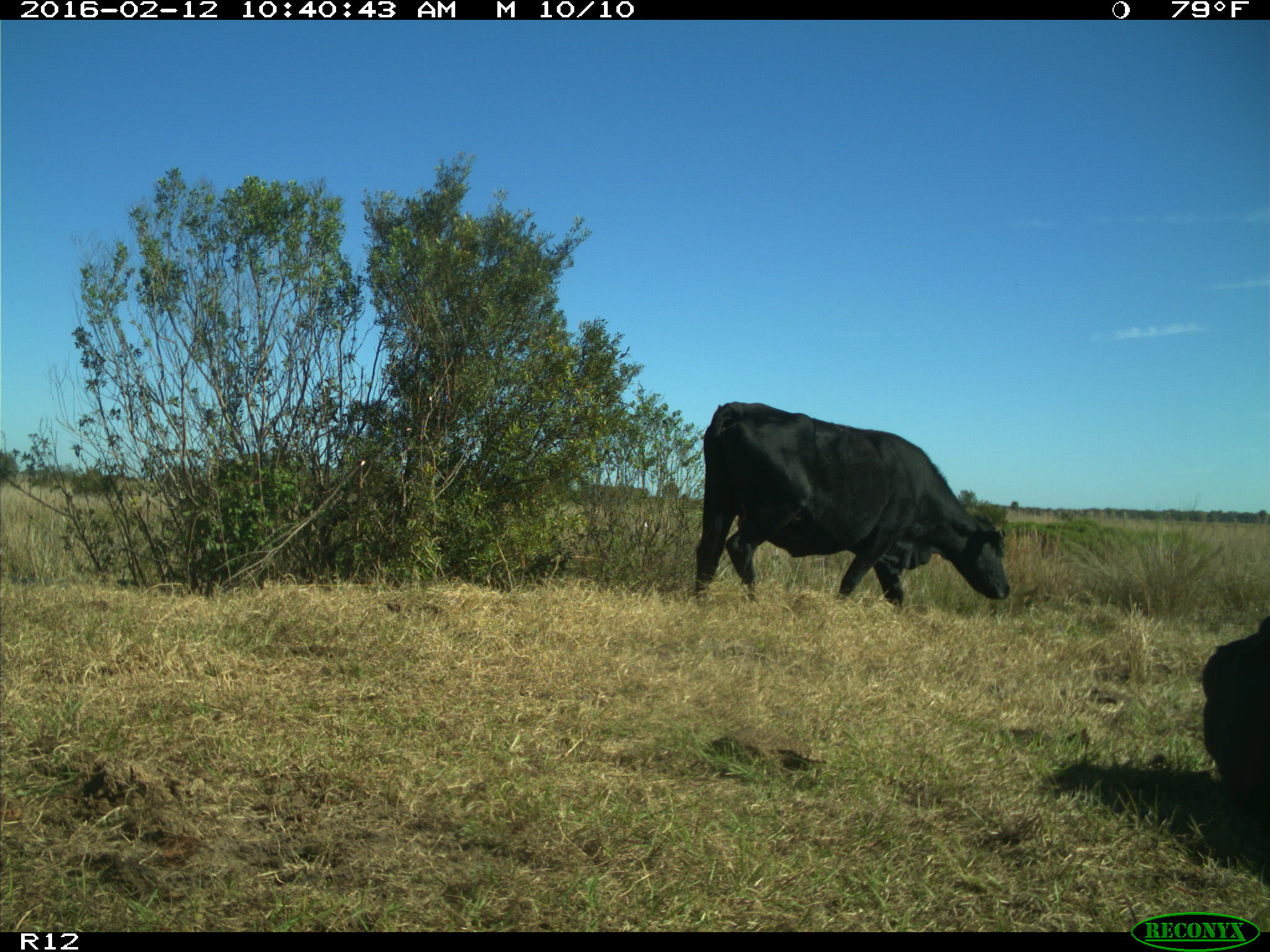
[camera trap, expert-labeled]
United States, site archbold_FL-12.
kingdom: Animalia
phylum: Chordata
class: Mammalia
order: Artiodactyla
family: Bovidae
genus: Bos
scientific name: Bos taurus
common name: domestic cow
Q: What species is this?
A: Bos taurus (domestic cow).